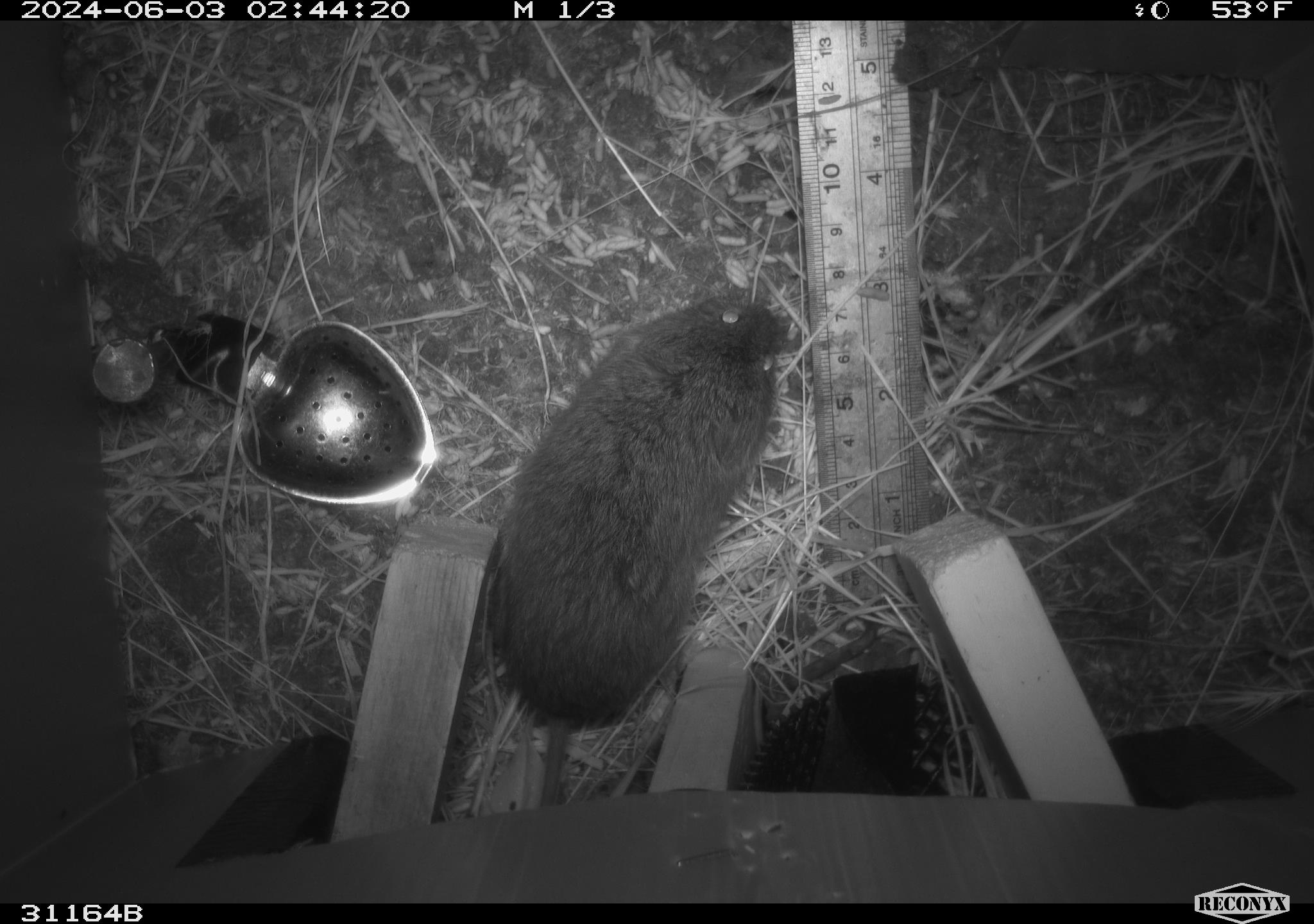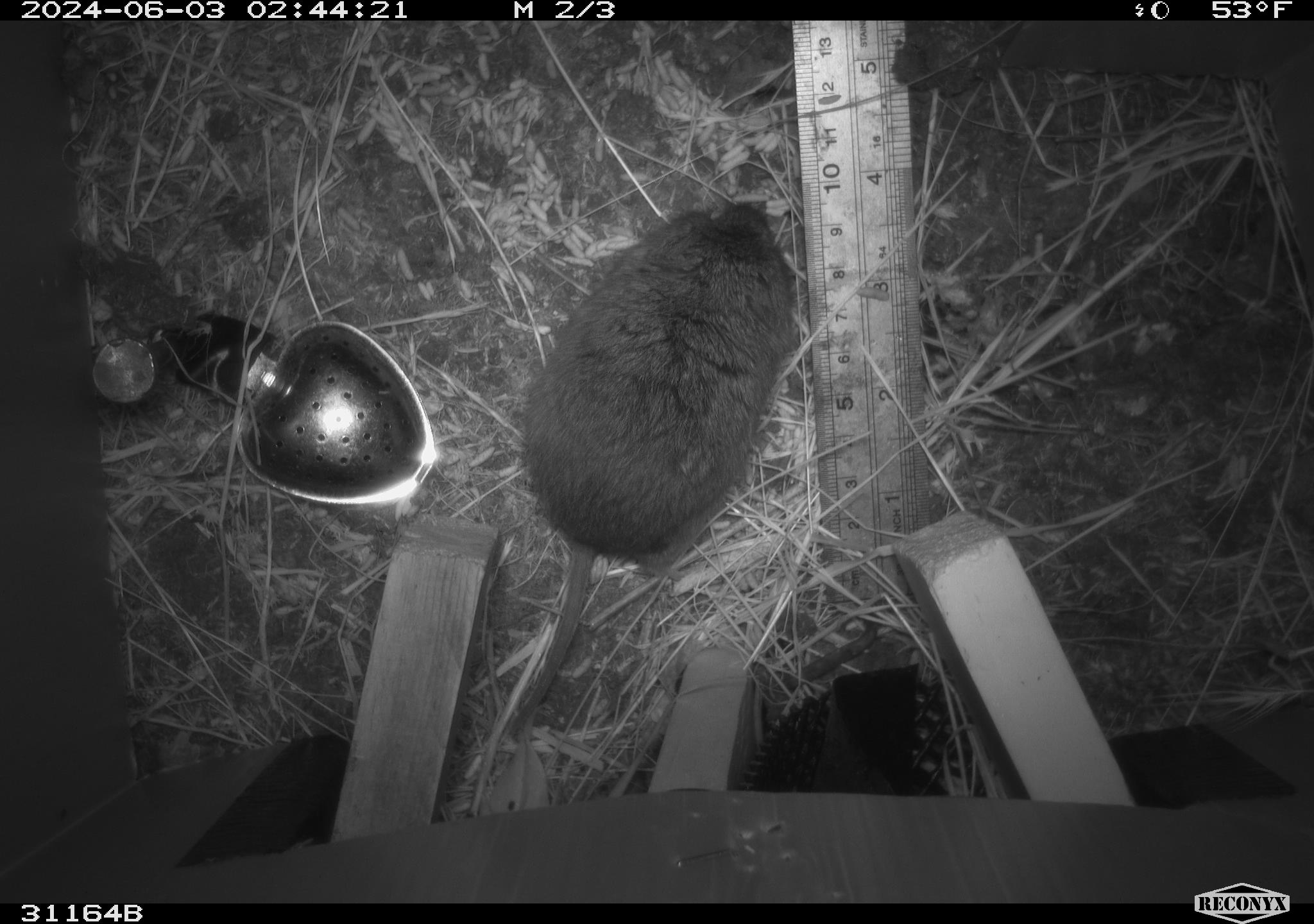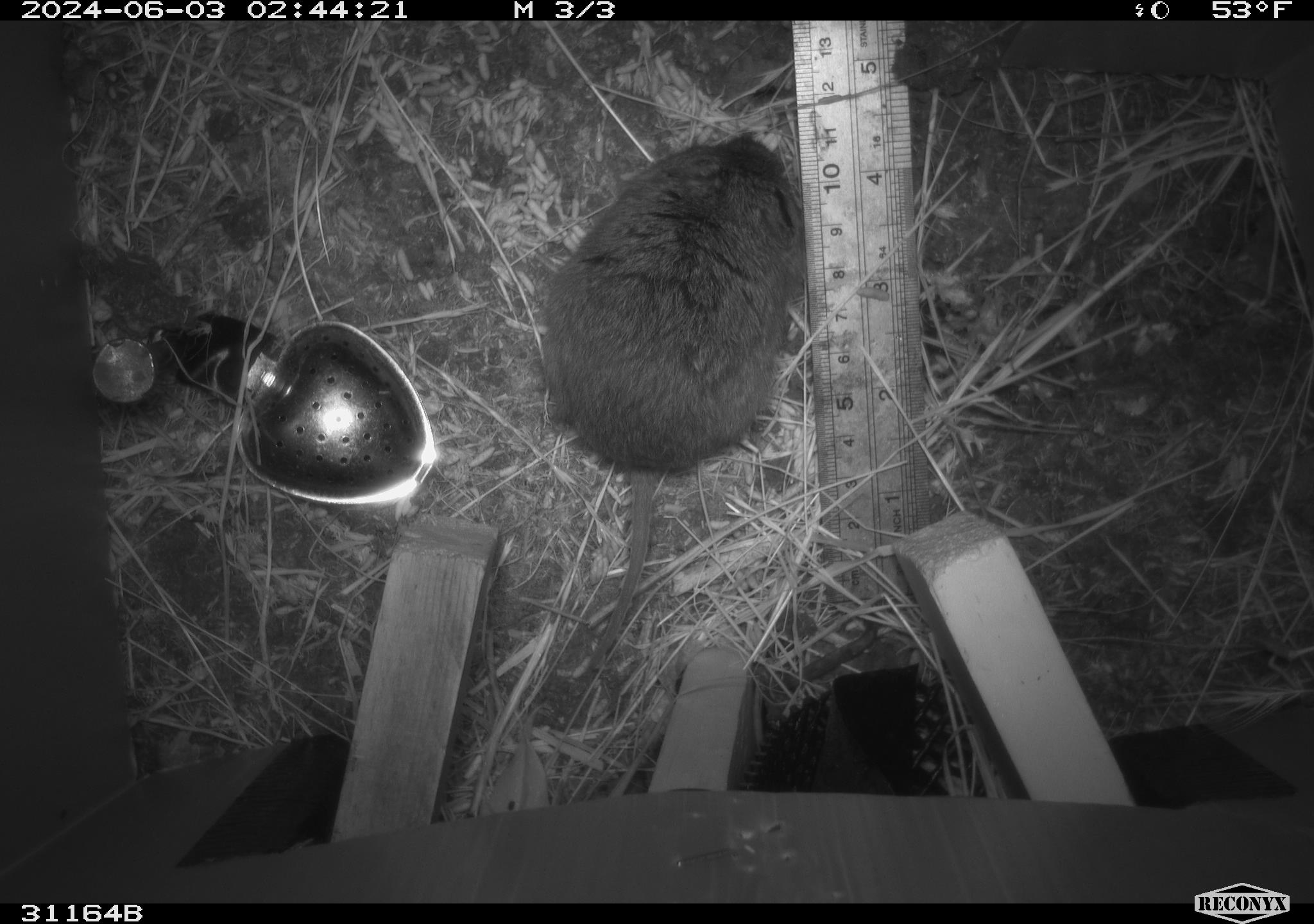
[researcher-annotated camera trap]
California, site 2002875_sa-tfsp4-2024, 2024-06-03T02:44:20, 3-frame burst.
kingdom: Animalia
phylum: Chordata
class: Mammalia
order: Rodentia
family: Cricetidae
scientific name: Arvicolinae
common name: voles, lemmings, and muskrats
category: arvicolinae subfamily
Arvicolinae subfamily (voles, lemmings, and muskrats) (Arvicolinae).